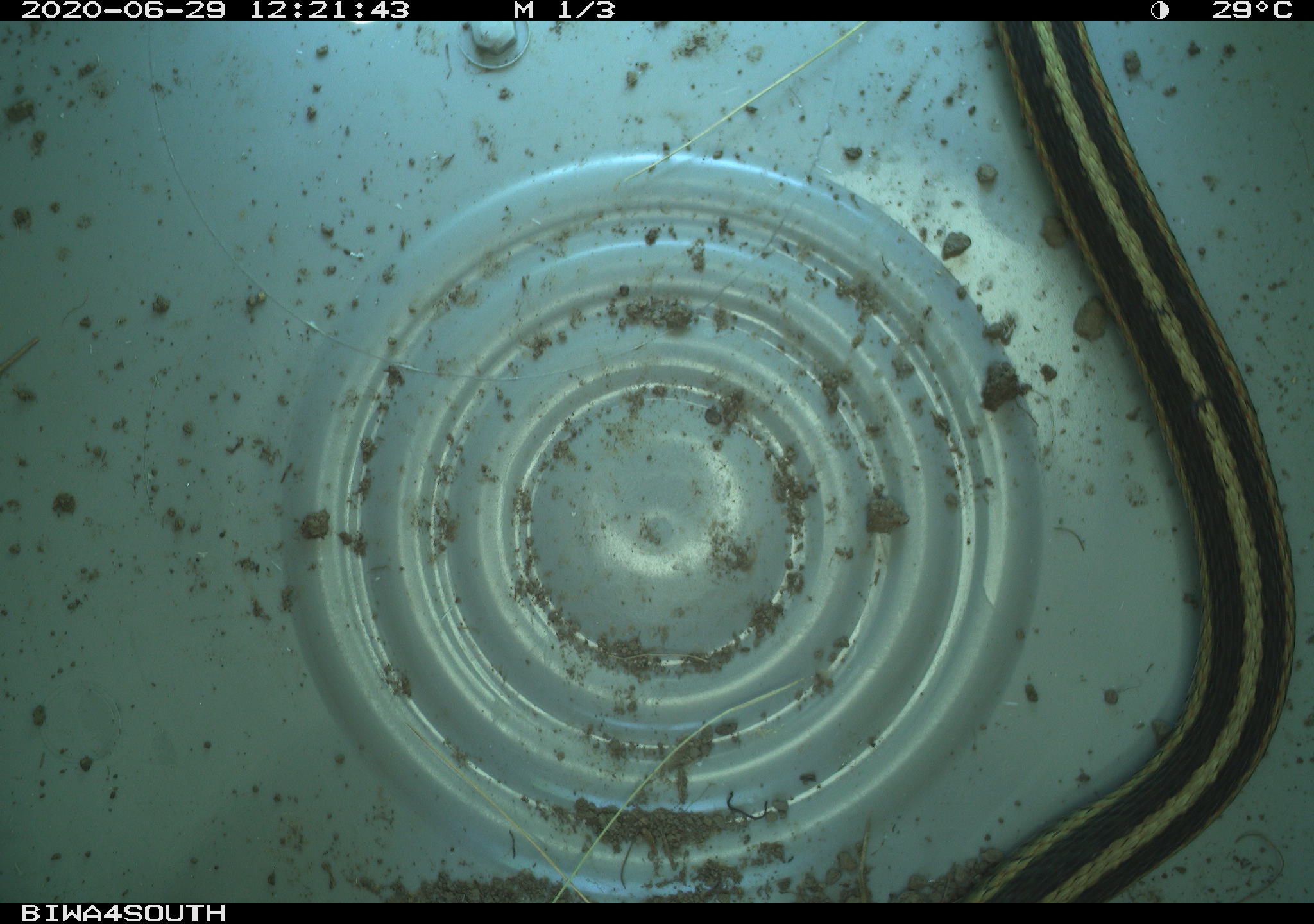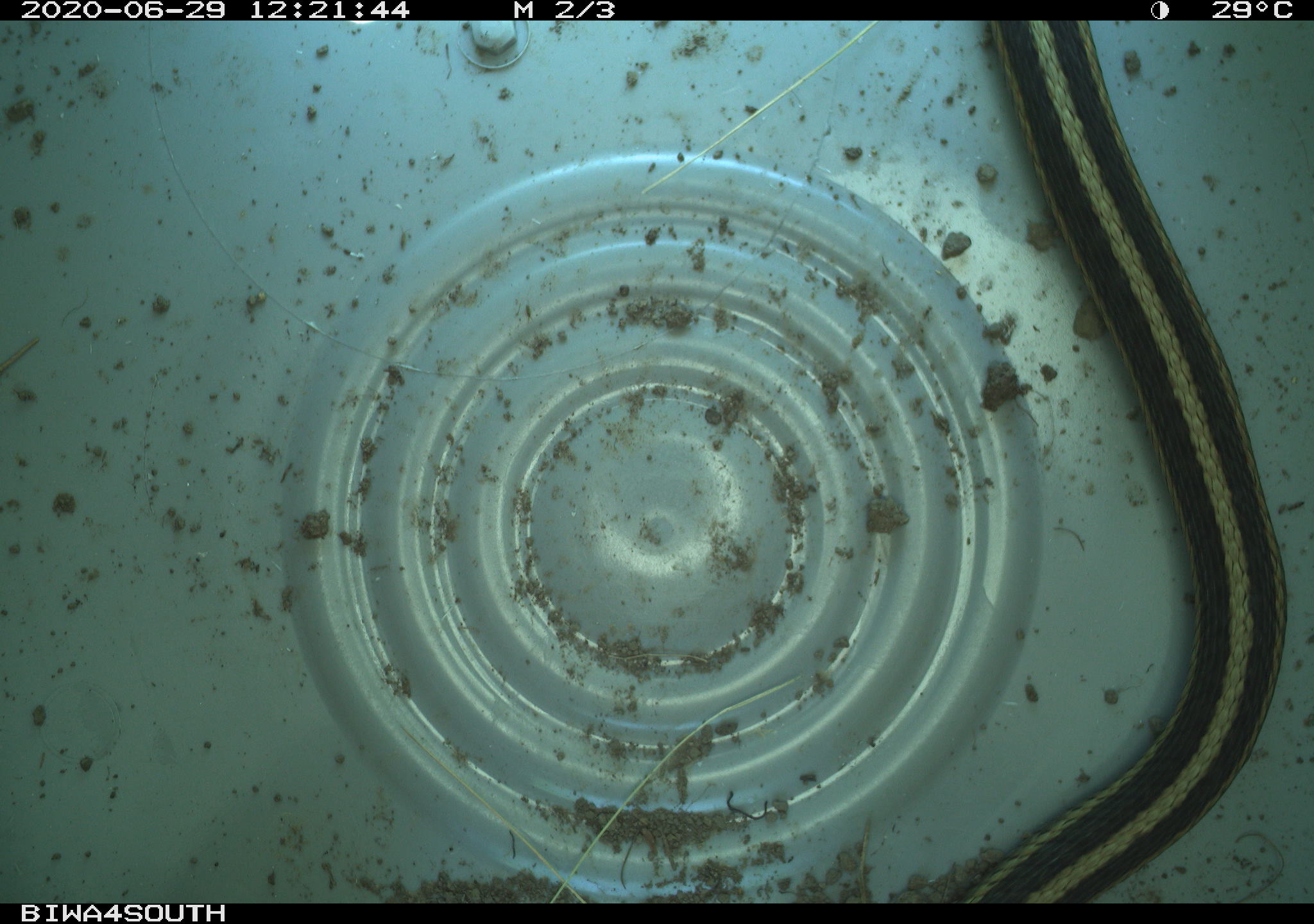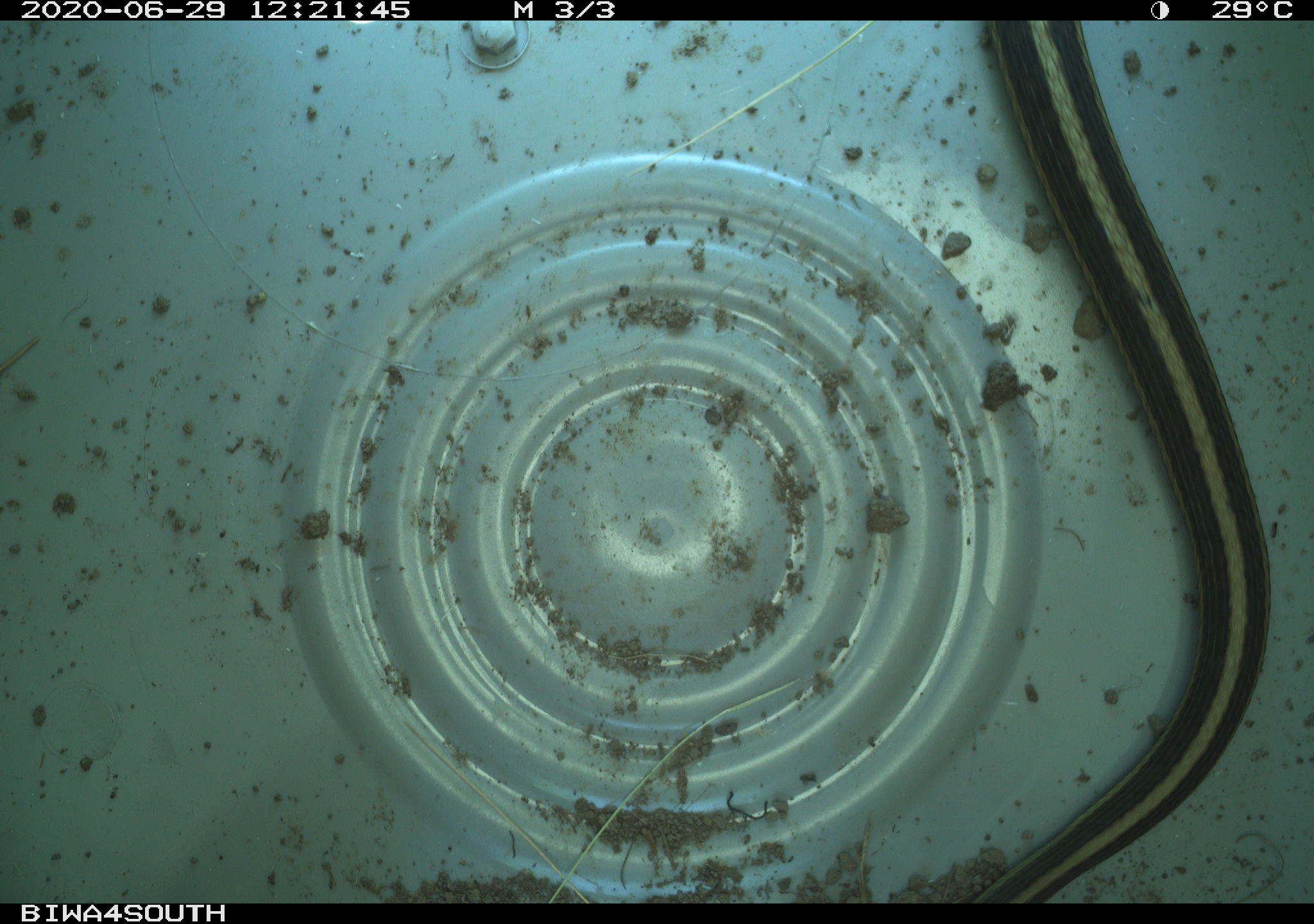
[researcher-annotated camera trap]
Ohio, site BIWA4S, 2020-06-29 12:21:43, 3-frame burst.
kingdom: Animalia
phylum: Chordata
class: Reptilia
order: Squamata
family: Colubridae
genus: Thamnophis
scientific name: Thamnophis sirtalis sirtalis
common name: eastern gartersnake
Eastern gartersnake (Thamnophis sirtalis sirtalis).